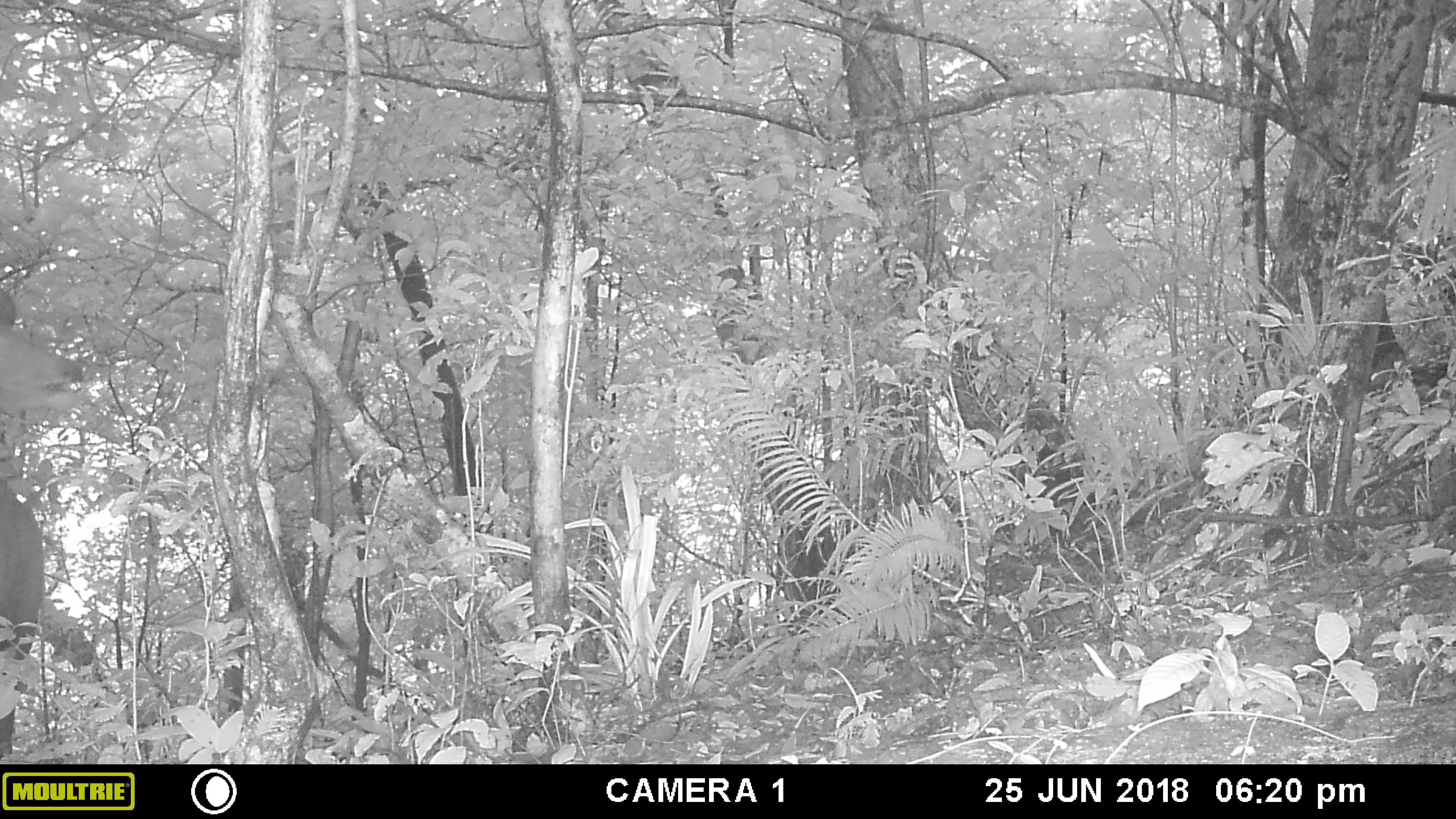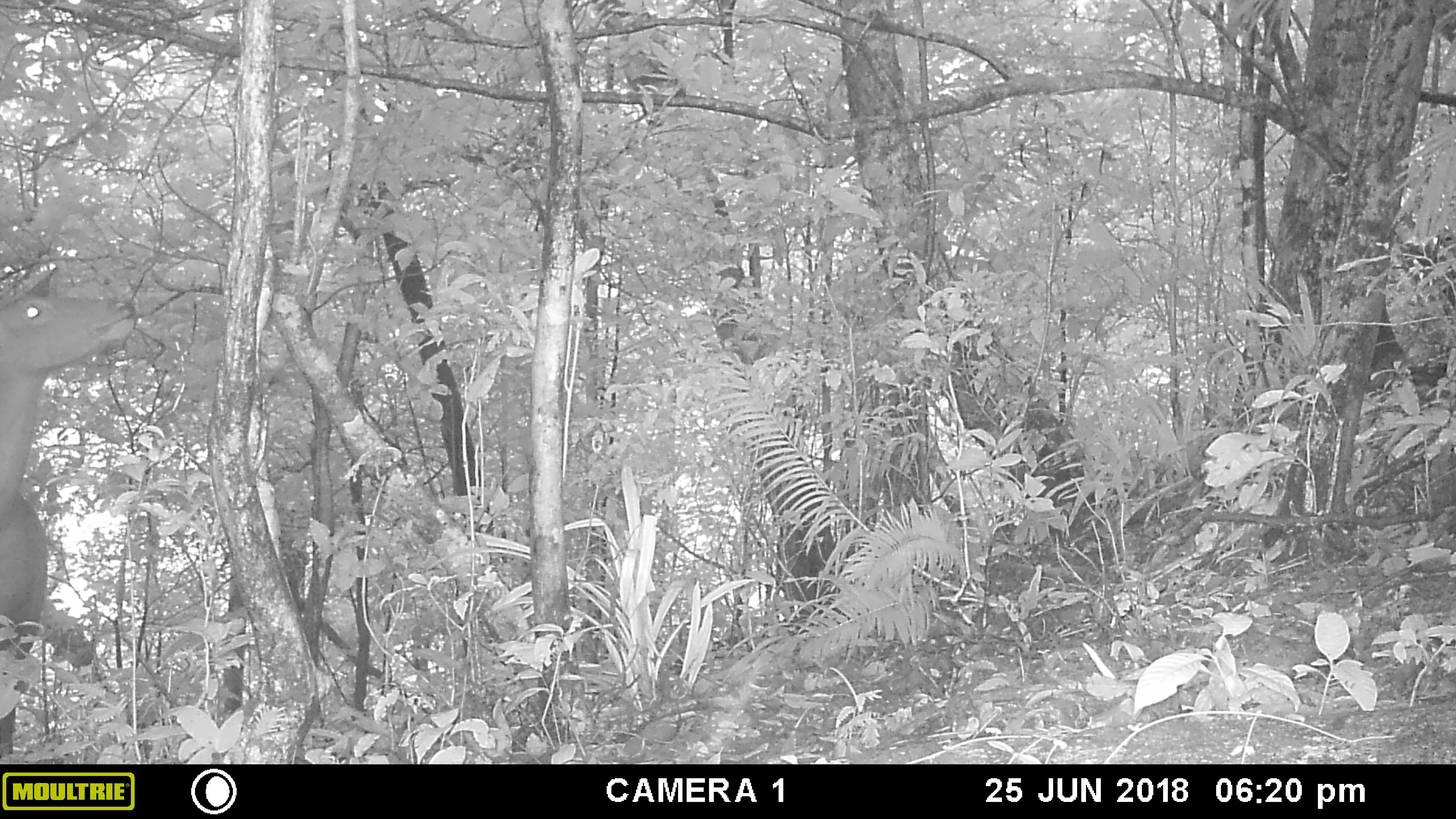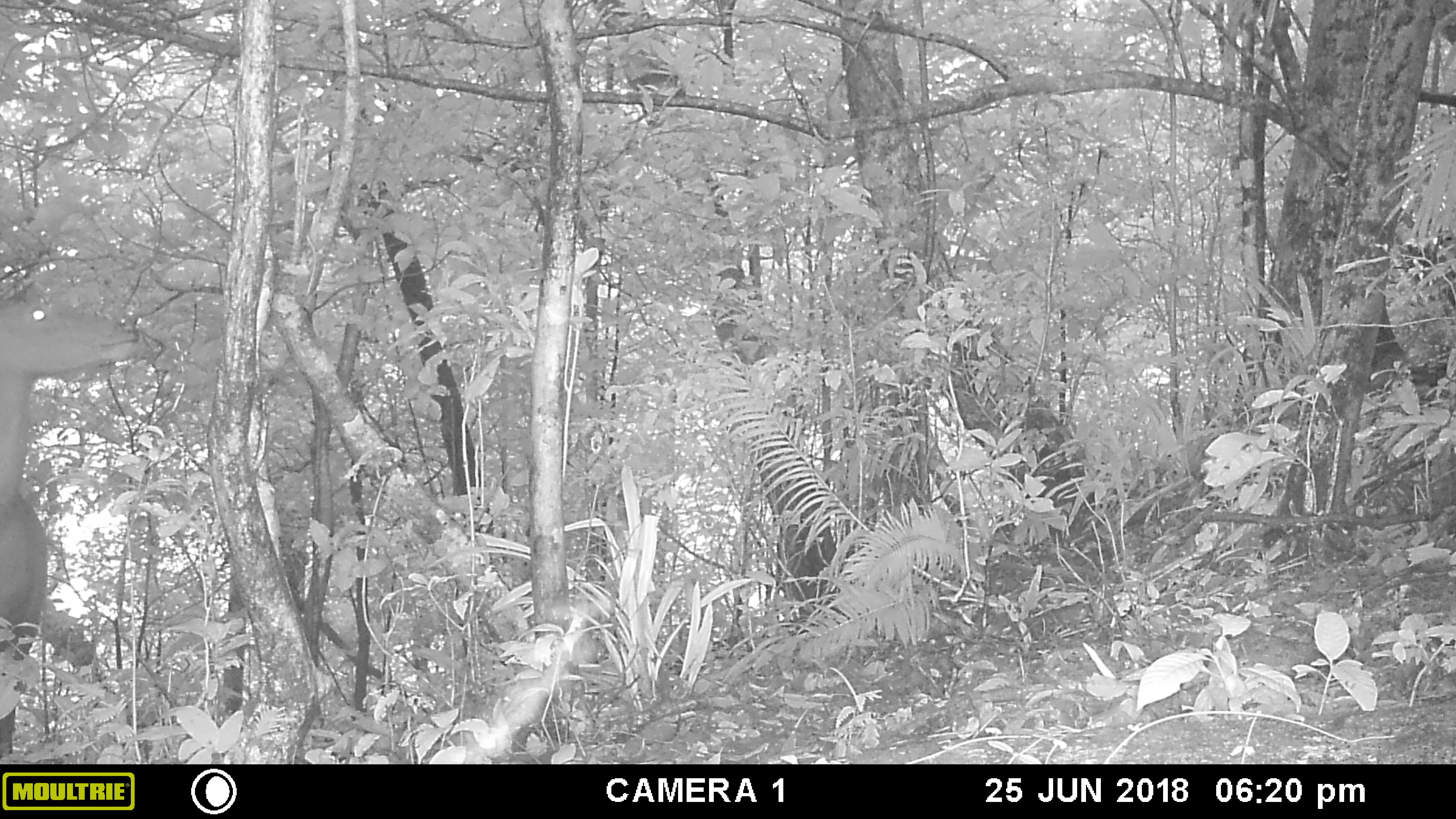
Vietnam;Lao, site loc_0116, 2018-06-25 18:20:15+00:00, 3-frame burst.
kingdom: Animalia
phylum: Chordata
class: Mammalia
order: Artiodactyla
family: Cervidae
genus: Rusa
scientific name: Rusa unicolor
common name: sambar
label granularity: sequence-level